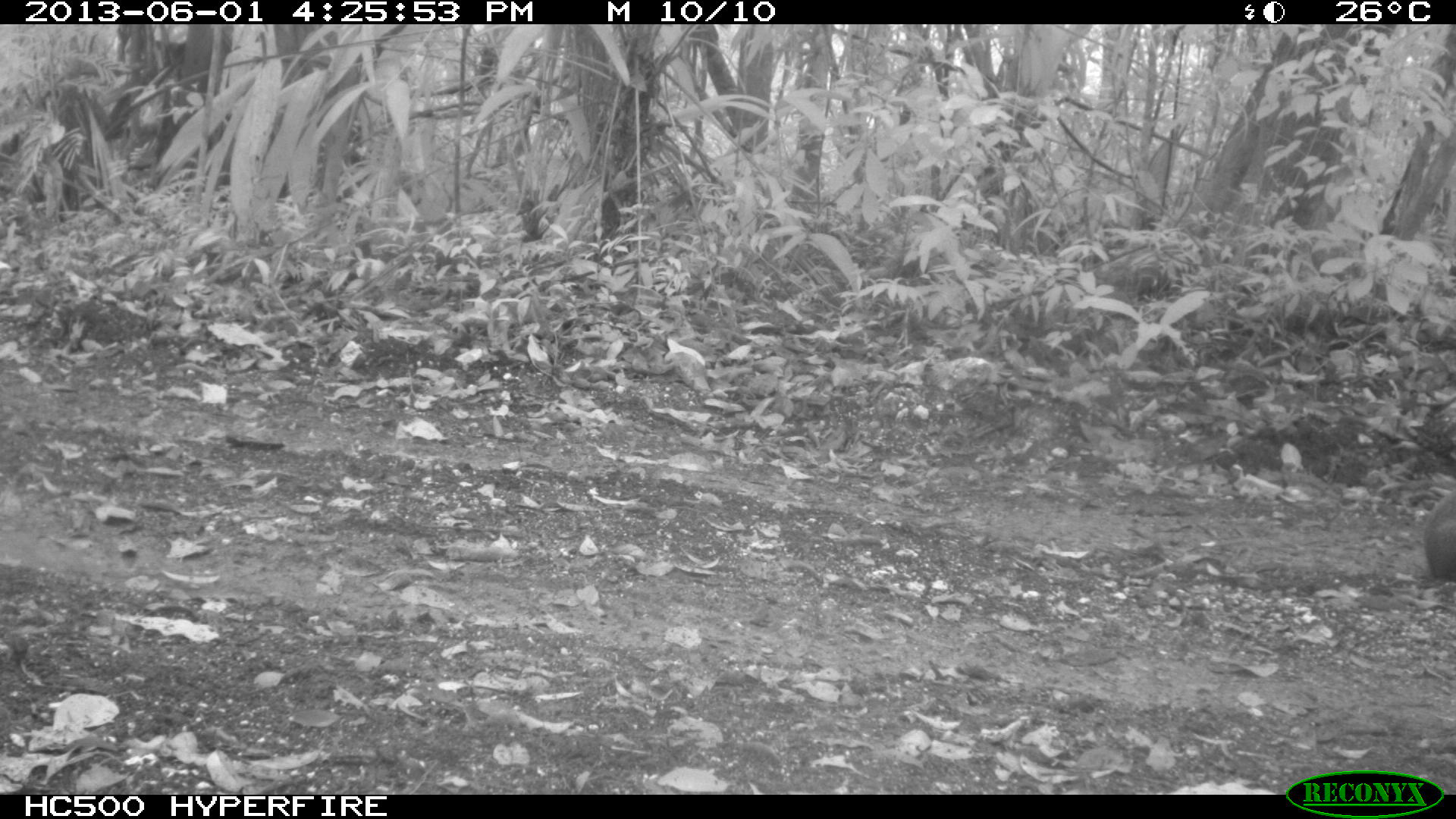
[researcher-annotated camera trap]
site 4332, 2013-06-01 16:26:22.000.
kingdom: Animalia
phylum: Chordata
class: Mammalia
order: Rodentia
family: Dasyproctidae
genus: Dasyprocta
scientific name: Dasyprocta punctata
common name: central american agouti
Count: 1.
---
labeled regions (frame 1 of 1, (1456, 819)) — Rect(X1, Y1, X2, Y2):
dasyprocta punctata: Rect(1423, 488, 1456, 585)